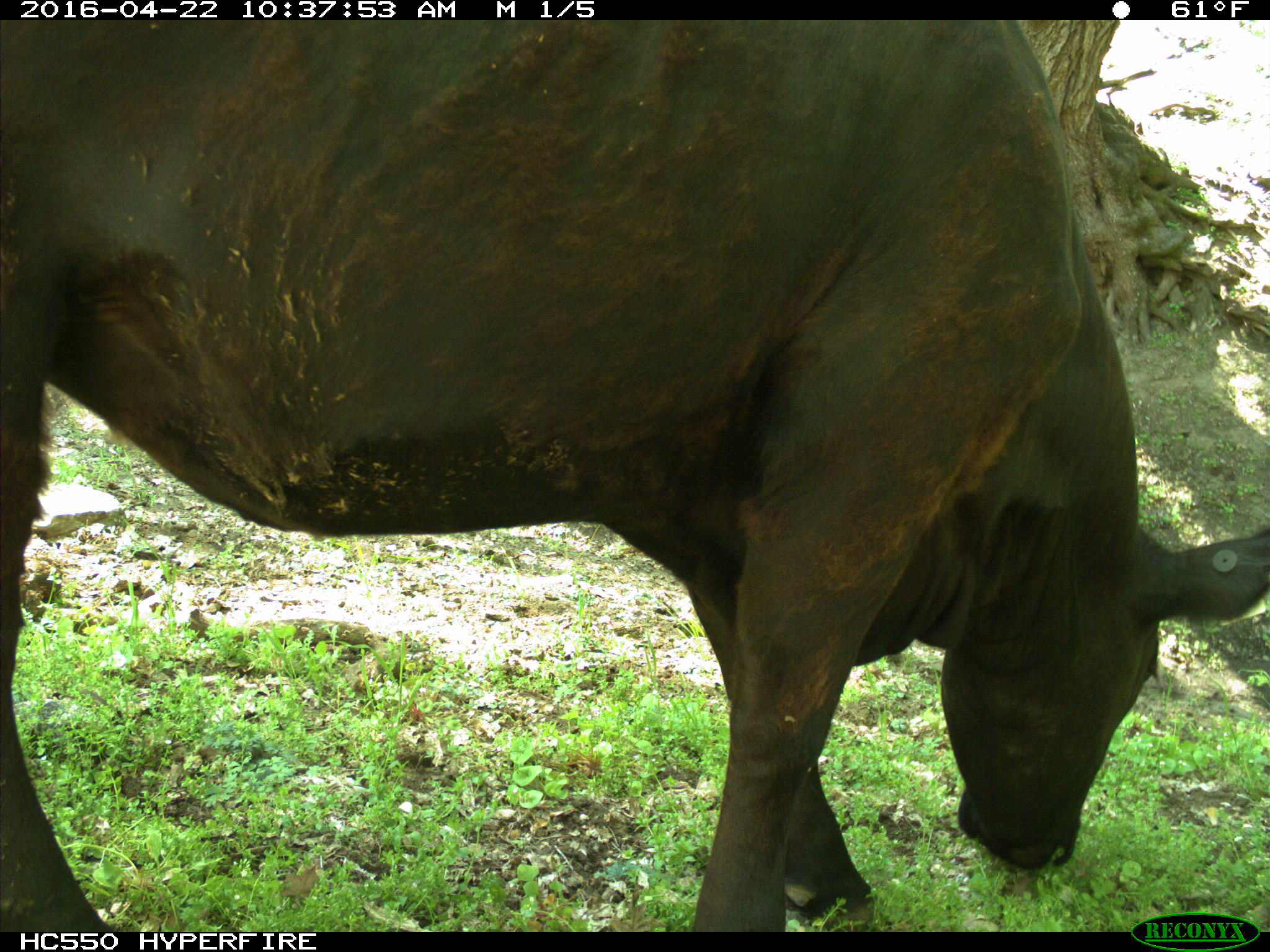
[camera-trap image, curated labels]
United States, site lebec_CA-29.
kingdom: Animalia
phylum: Chordata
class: Mammalia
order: Artiodactyla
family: Bovidae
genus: Bos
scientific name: Bos taurus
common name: domestic cow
Bos taurus (domestic cow).